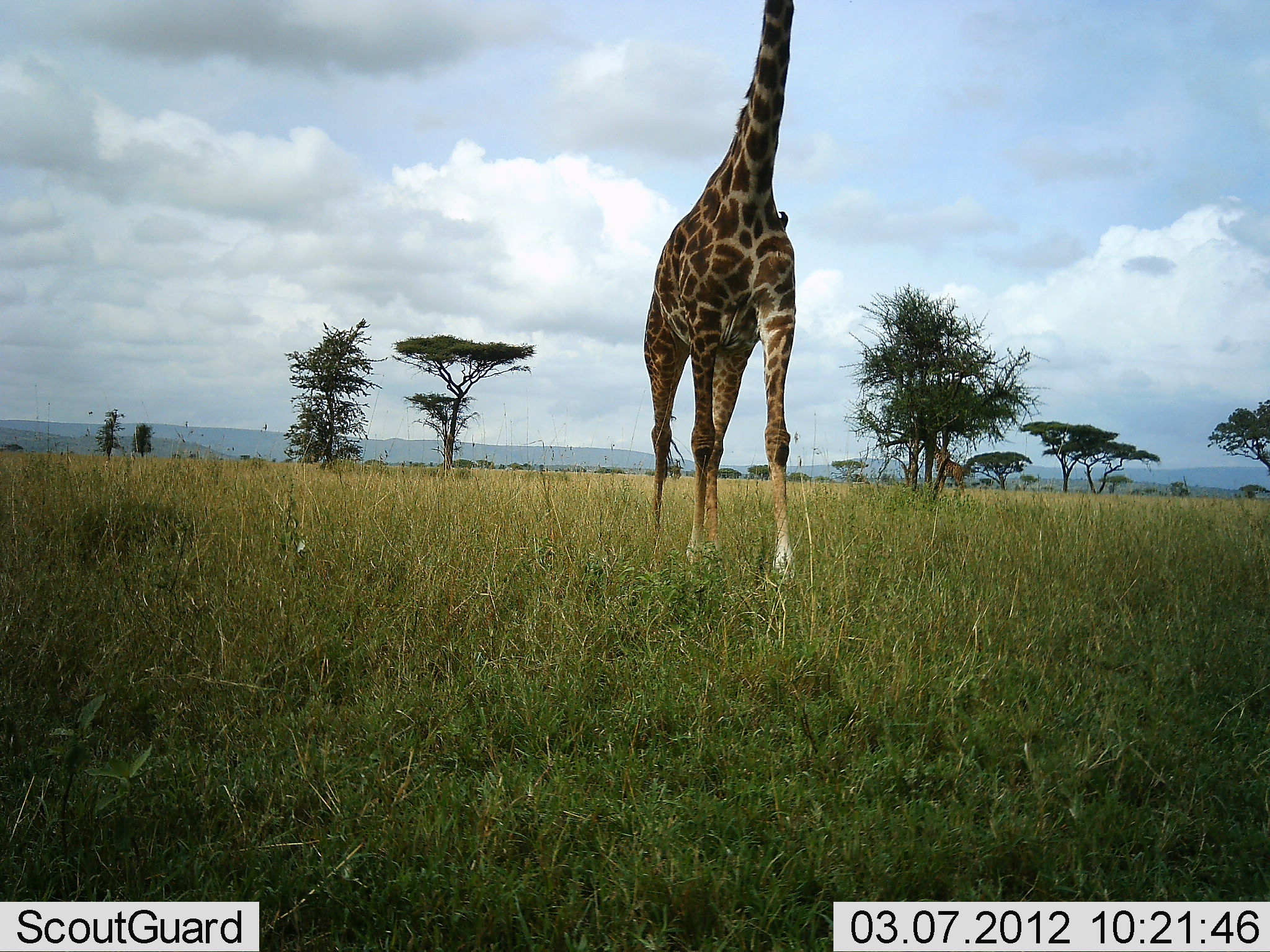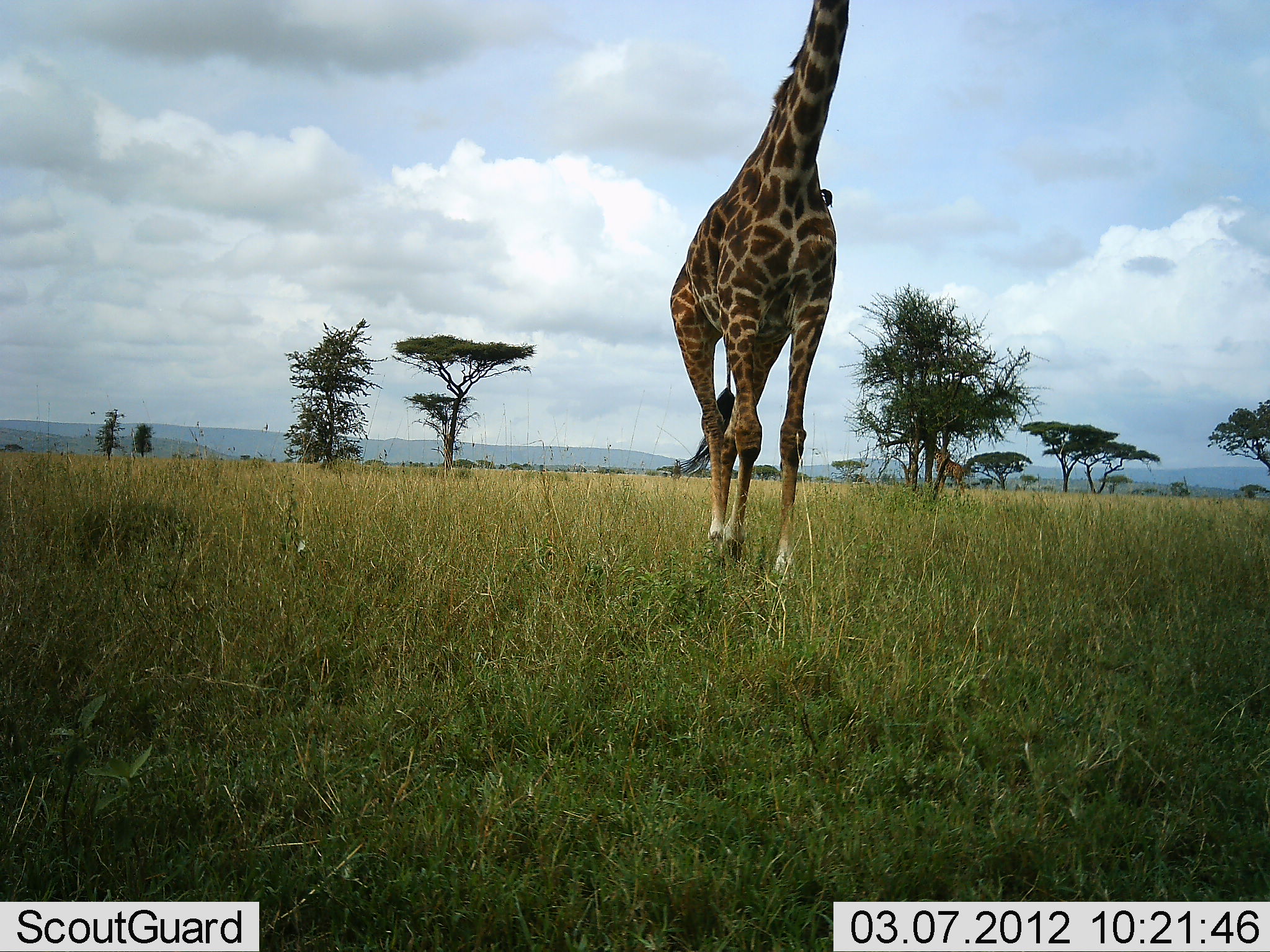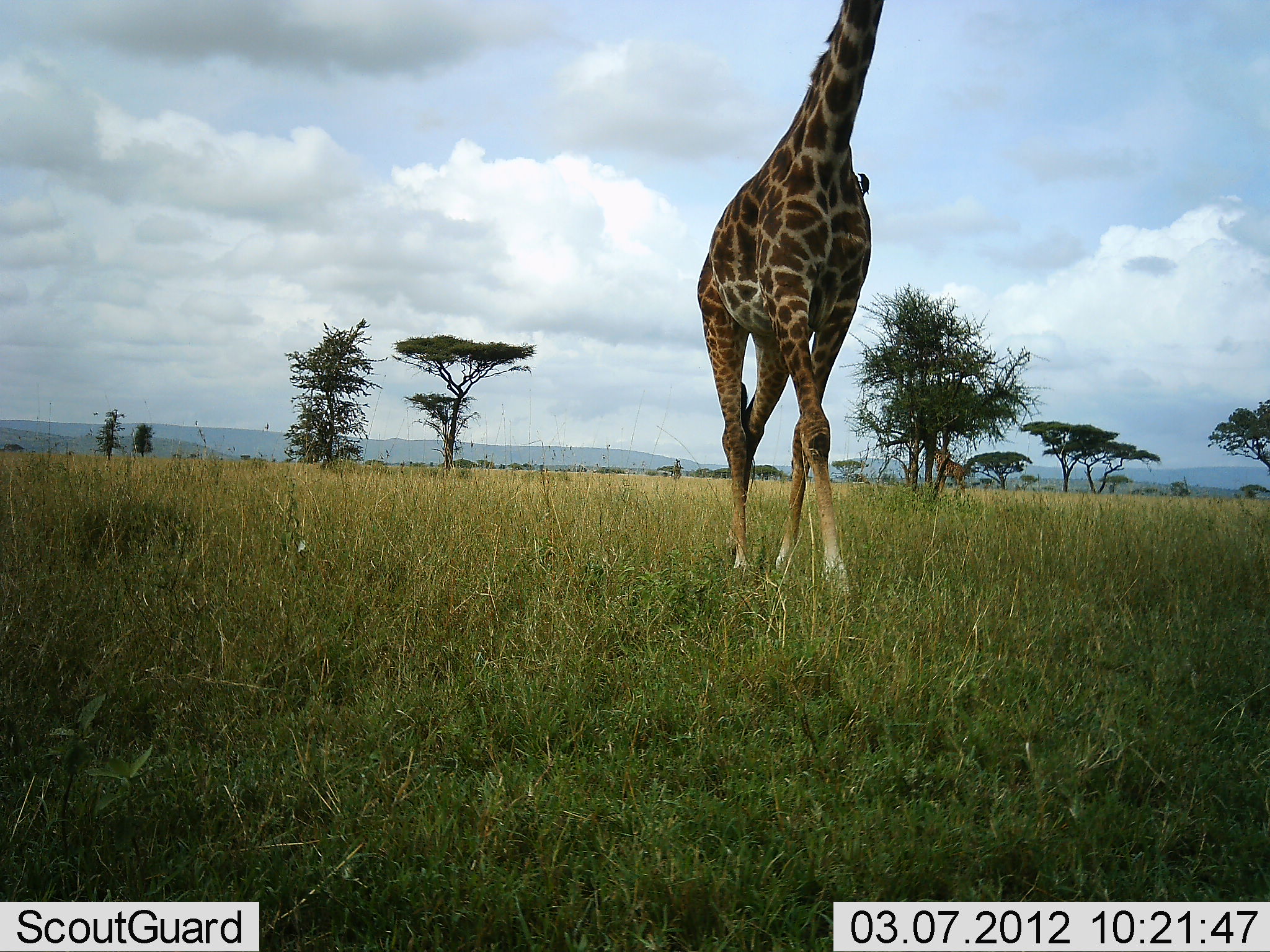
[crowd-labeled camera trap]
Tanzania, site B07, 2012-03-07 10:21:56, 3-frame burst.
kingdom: Animalia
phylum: Chordata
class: Mammalia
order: Artiodactyla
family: Giraffidae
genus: Giraffa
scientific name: Giraffa camelopardalis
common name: giraffe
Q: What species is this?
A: Giraffe (Giraffa camelopardalis).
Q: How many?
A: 1.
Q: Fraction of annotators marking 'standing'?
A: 10%.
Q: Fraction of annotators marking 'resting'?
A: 0%.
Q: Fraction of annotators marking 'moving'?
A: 100%.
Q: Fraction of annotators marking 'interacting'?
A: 0%.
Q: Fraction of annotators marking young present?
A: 0%.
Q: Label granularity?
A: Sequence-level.